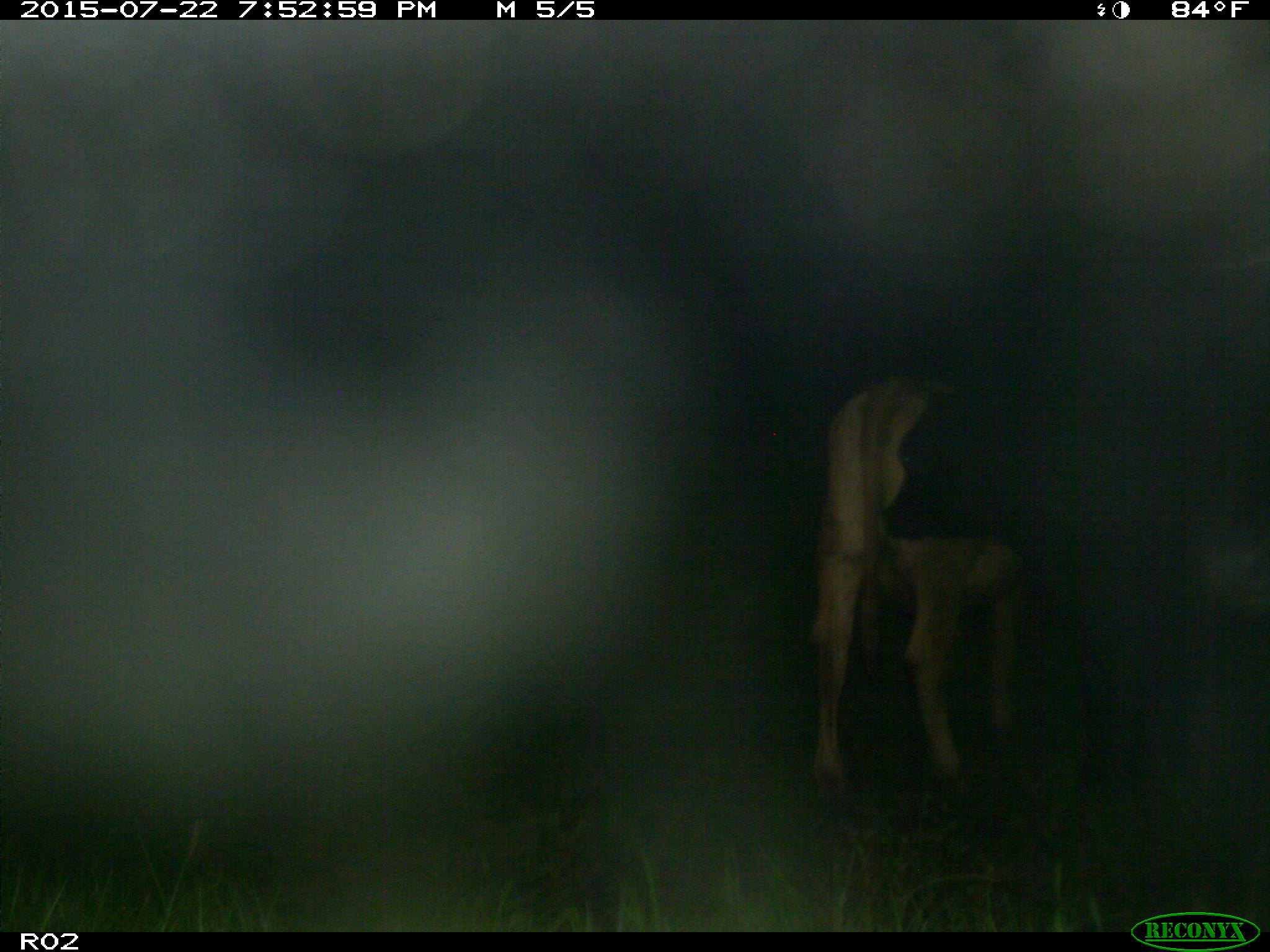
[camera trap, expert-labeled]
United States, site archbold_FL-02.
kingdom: Animalia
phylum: Chordata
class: Mammalia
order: Artiodactyla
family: Bovidae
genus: Bos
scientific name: Bos taurus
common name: domestic cow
Bos taurus (domestic cow).